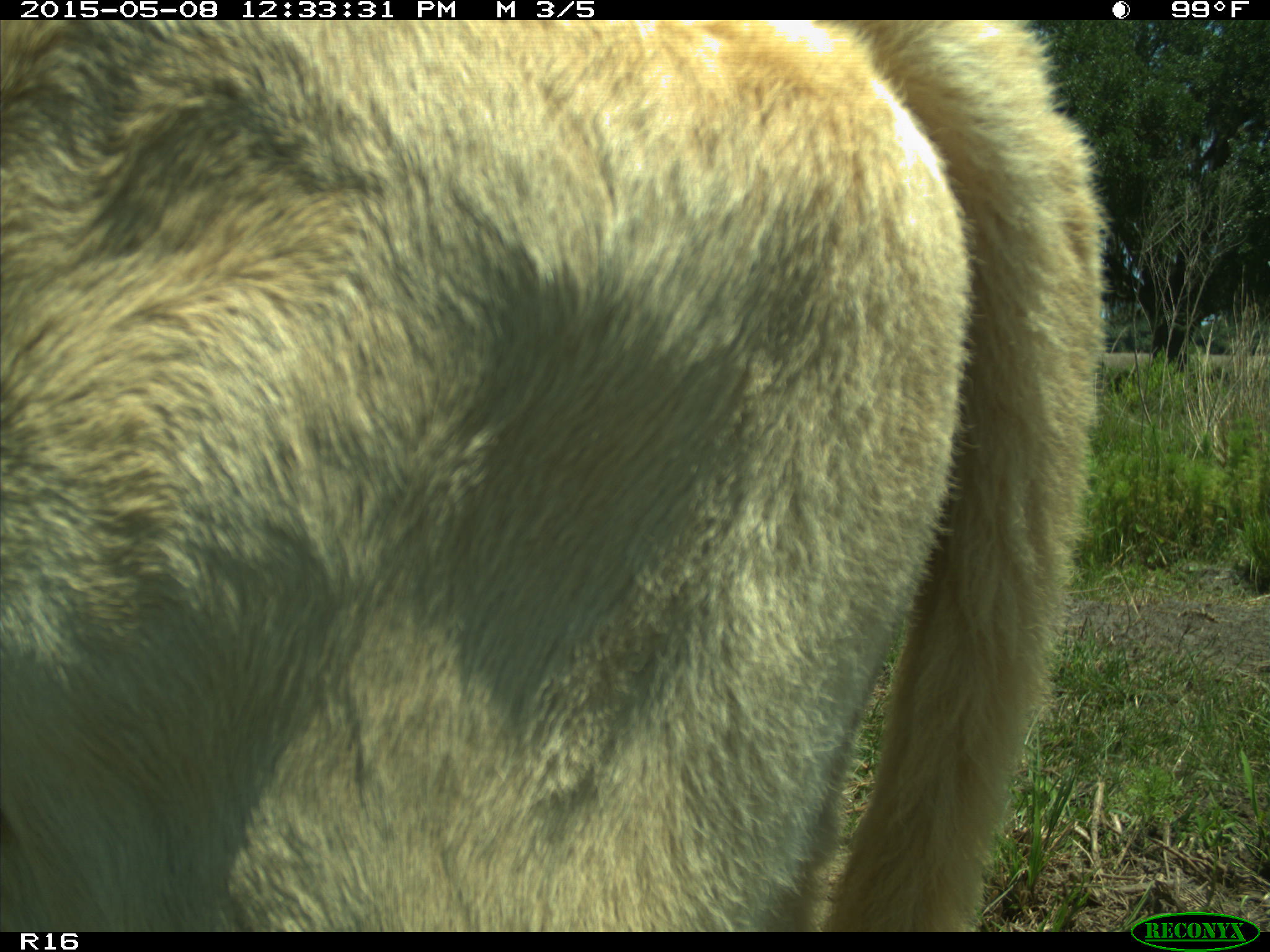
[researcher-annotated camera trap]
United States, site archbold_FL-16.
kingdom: Animalia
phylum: Chordata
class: Mammalia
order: Artiodactyla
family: Bovidae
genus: Bos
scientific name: Bos taurus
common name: domestic cow